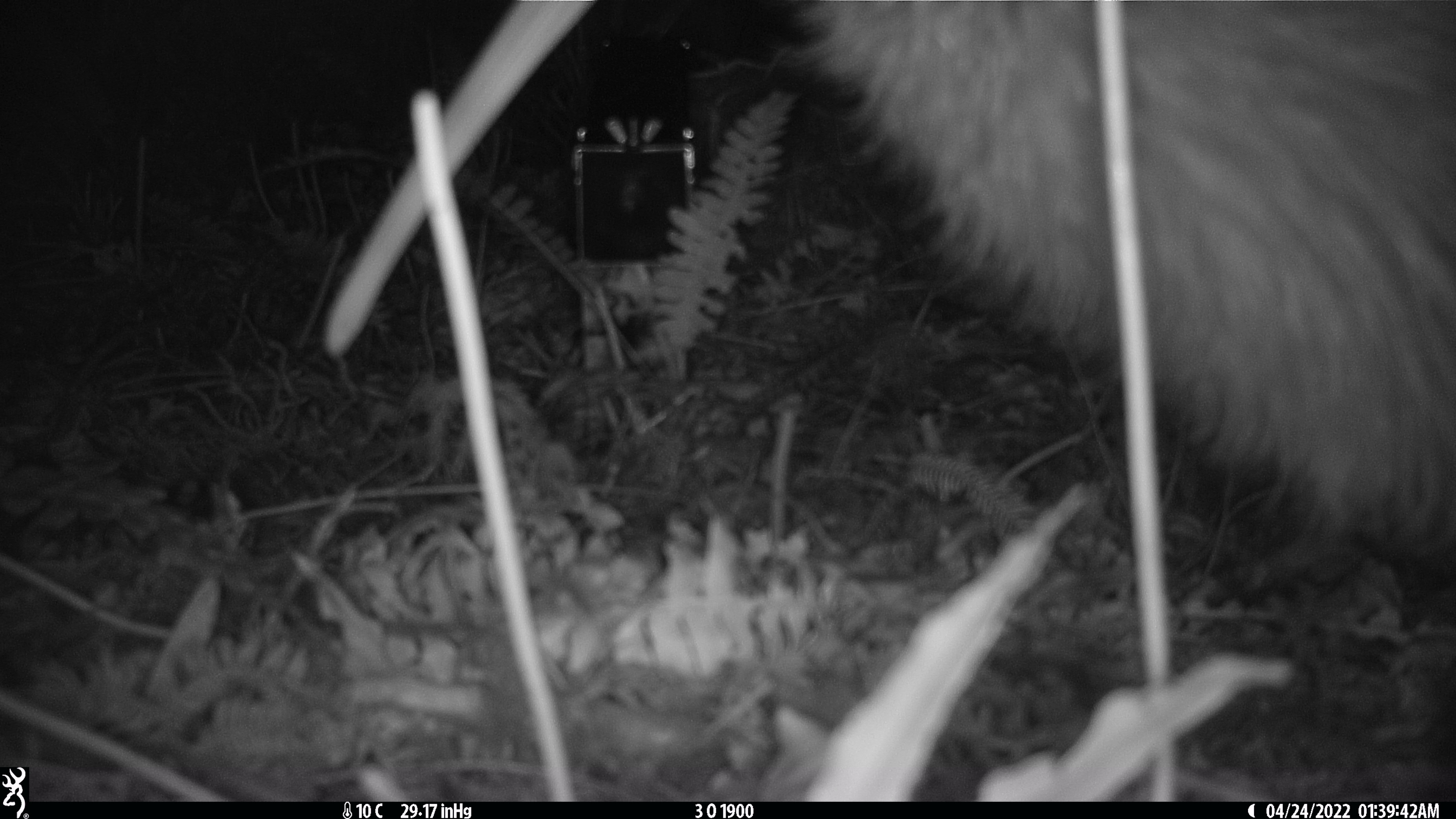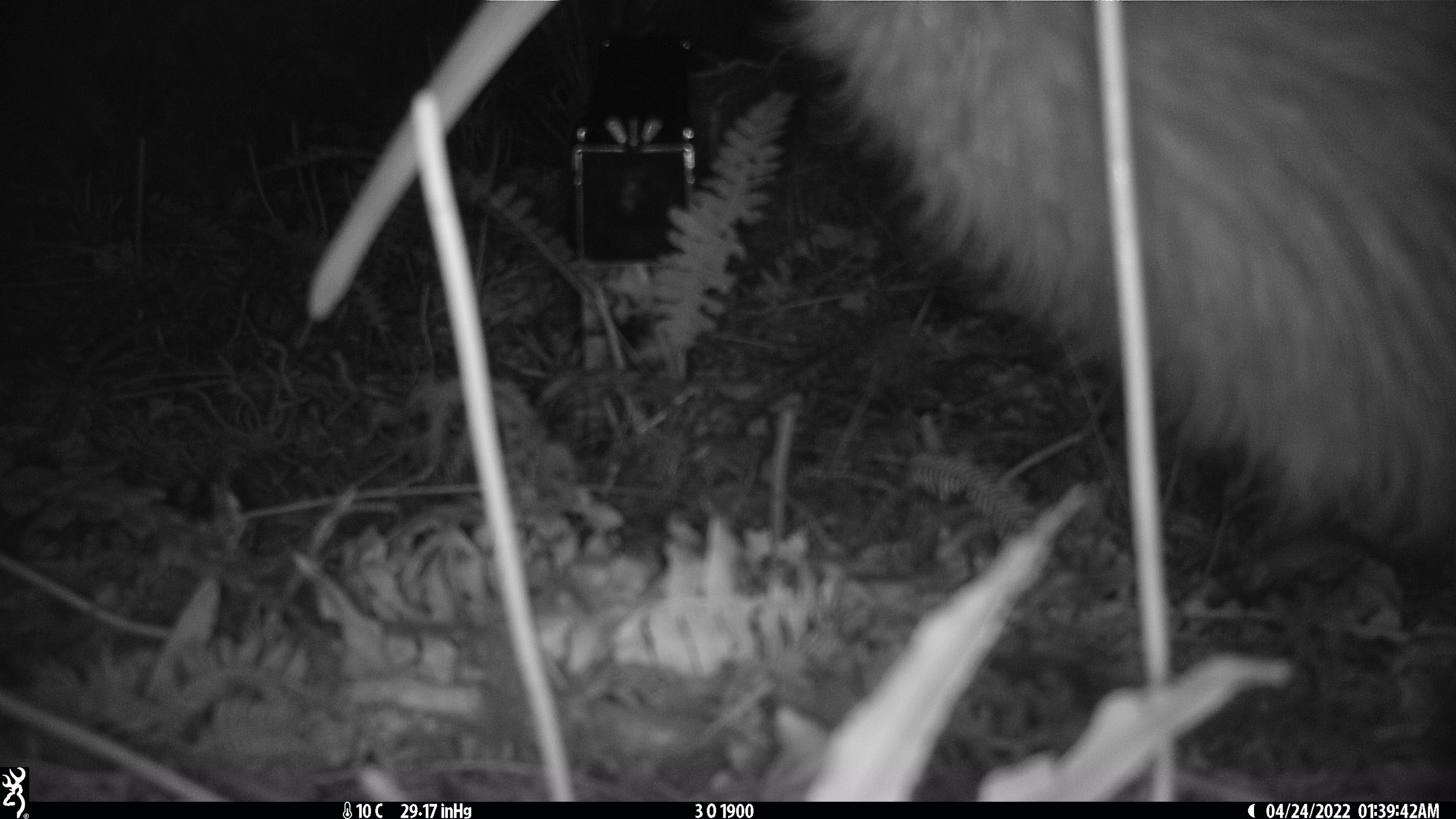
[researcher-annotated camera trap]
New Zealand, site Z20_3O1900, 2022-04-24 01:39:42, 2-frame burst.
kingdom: Animalia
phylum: Chordata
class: Aves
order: Apterygiformes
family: Apterygidae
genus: Apteryx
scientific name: Apteryx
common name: kiwi